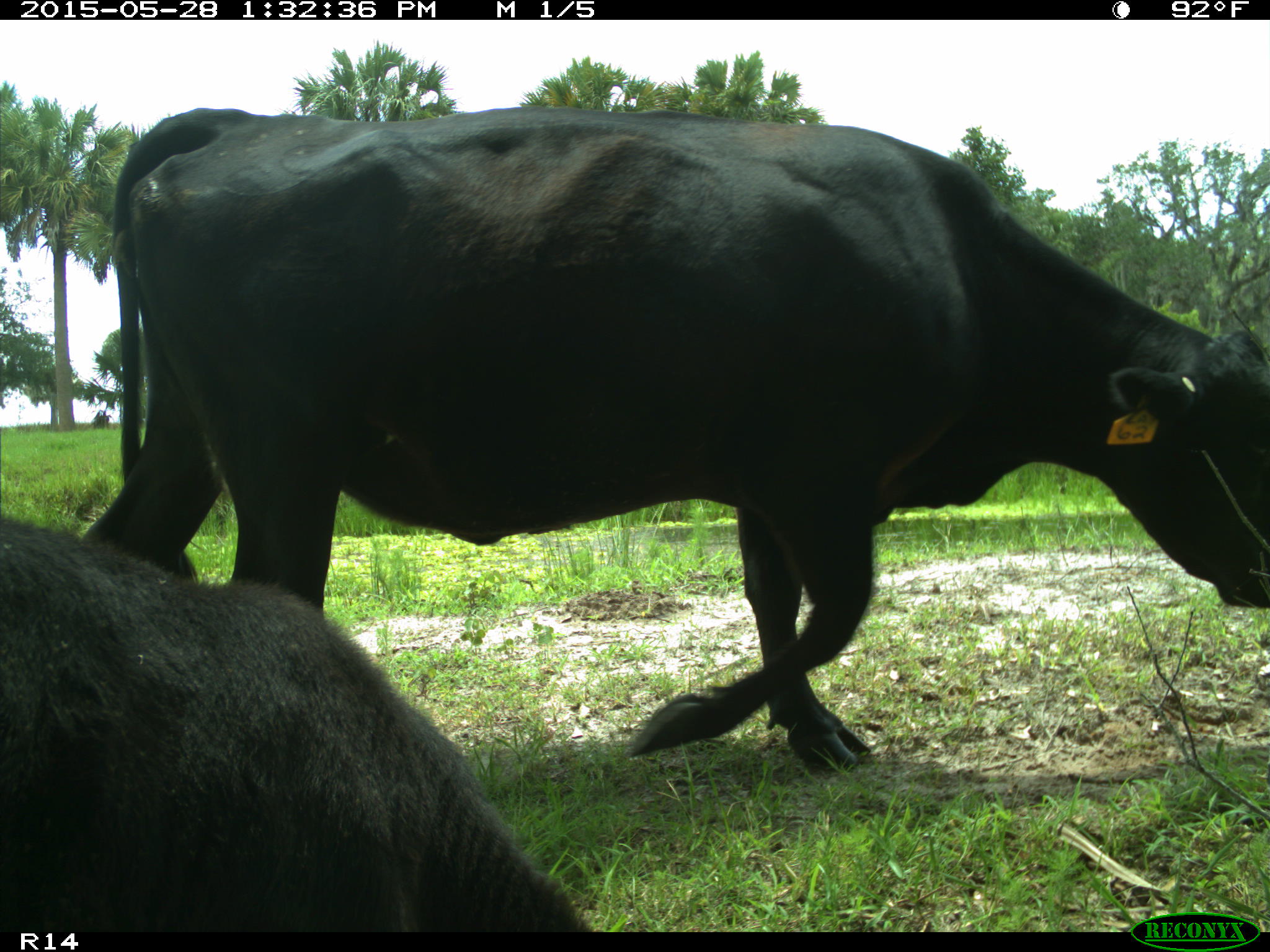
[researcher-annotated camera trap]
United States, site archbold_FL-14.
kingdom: Animalia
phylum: Chordata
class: Mammalia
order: Artiodactyla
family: Bovidae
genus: Bos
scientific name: Bos taurus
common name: domestic cow